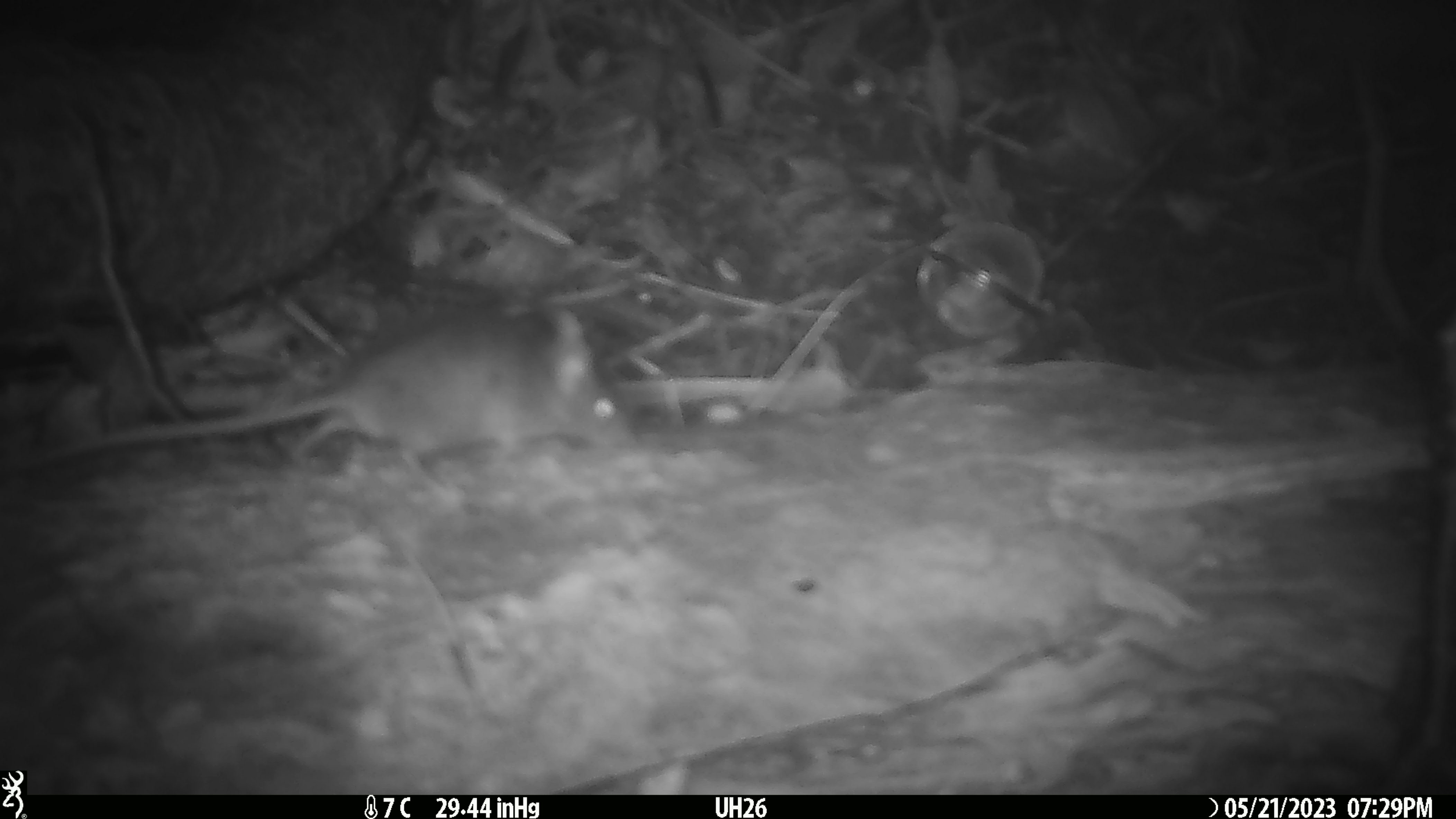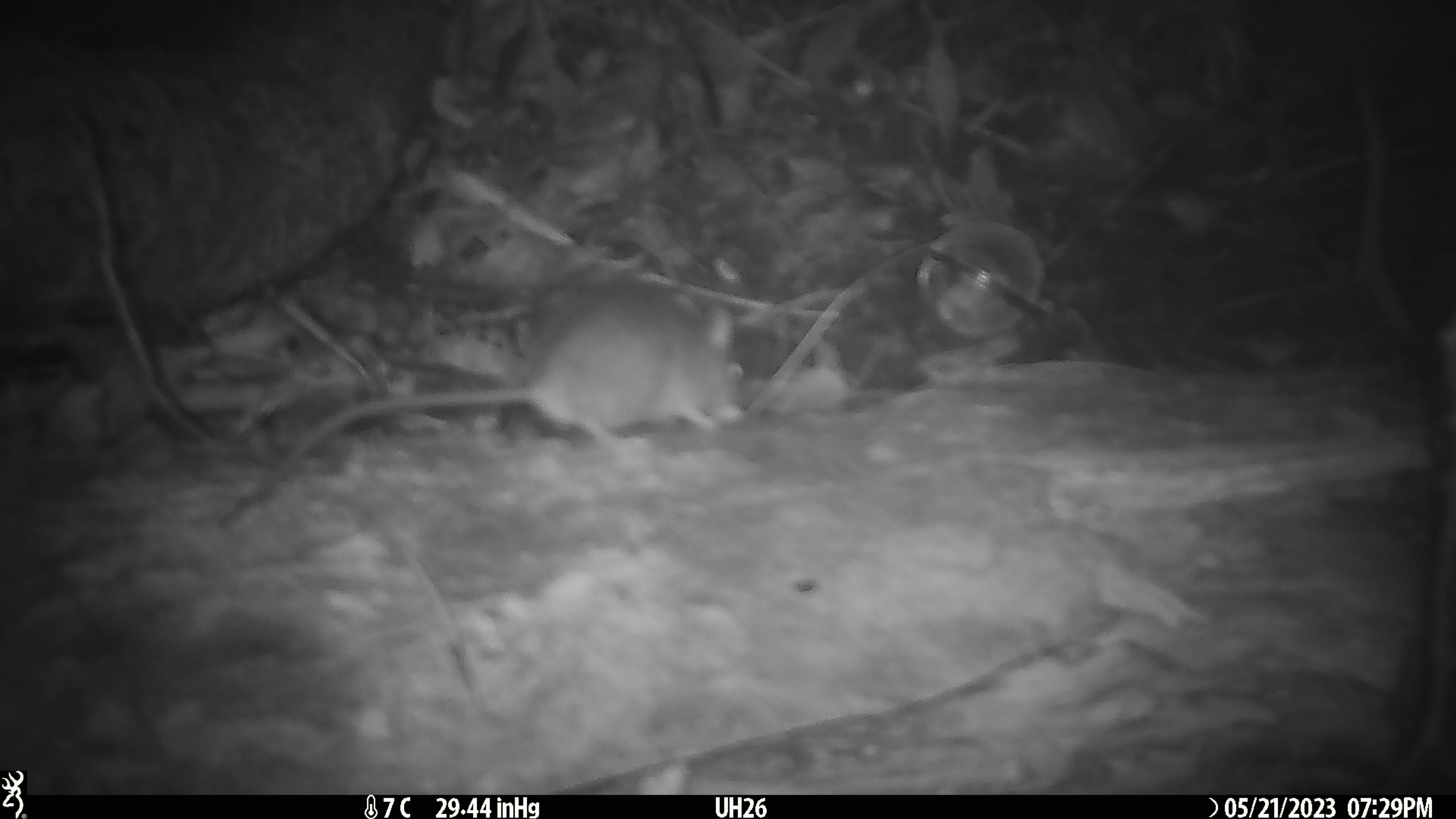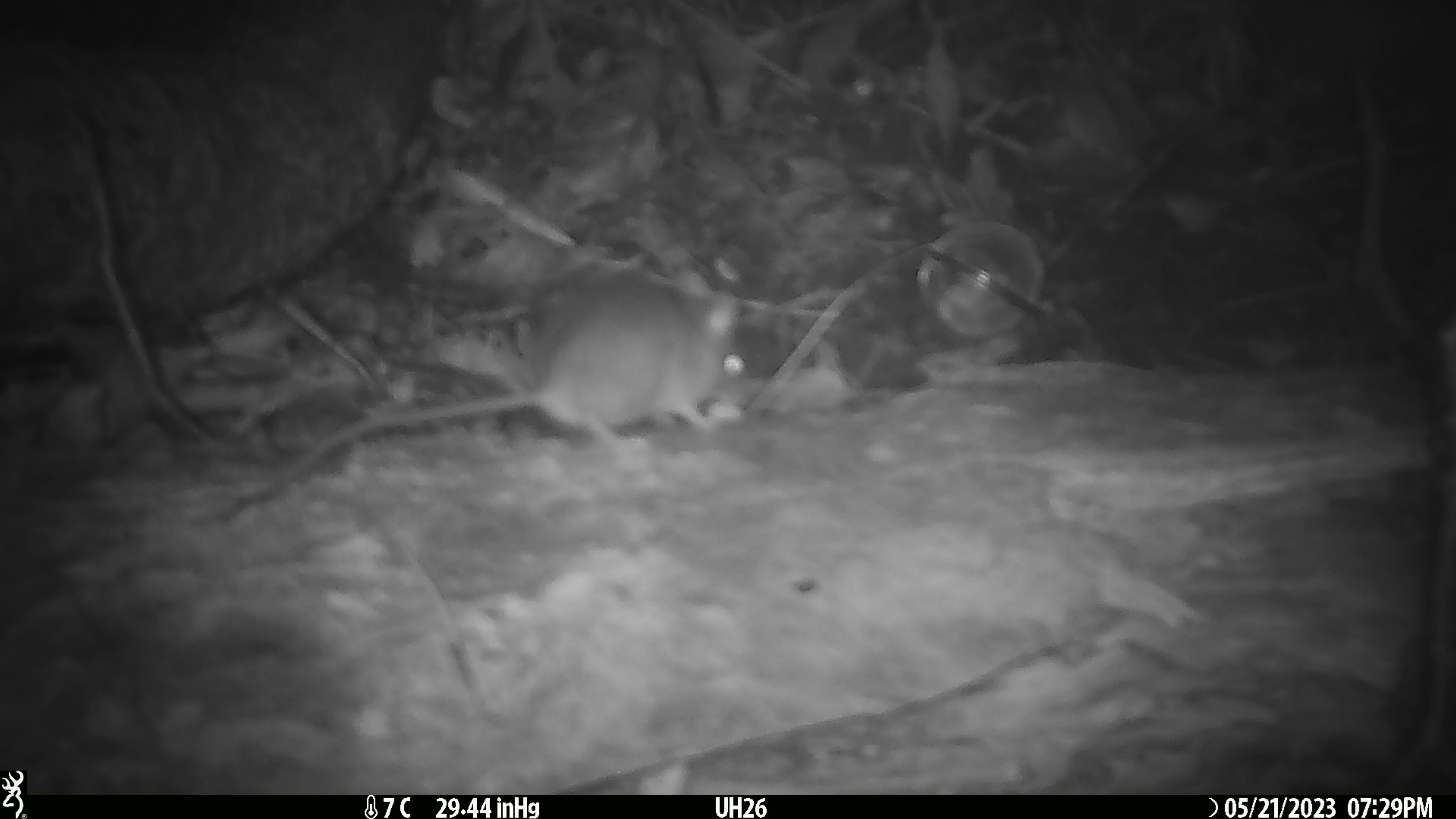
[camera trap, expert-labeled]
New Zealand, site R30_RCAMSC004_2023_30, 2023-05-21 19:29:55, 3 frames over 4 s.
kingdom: Animalia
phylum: Chordata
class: Mammalia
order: Rodentia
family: Muridae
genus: Mus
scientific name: Mus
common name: mouse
Mouse (Mus).